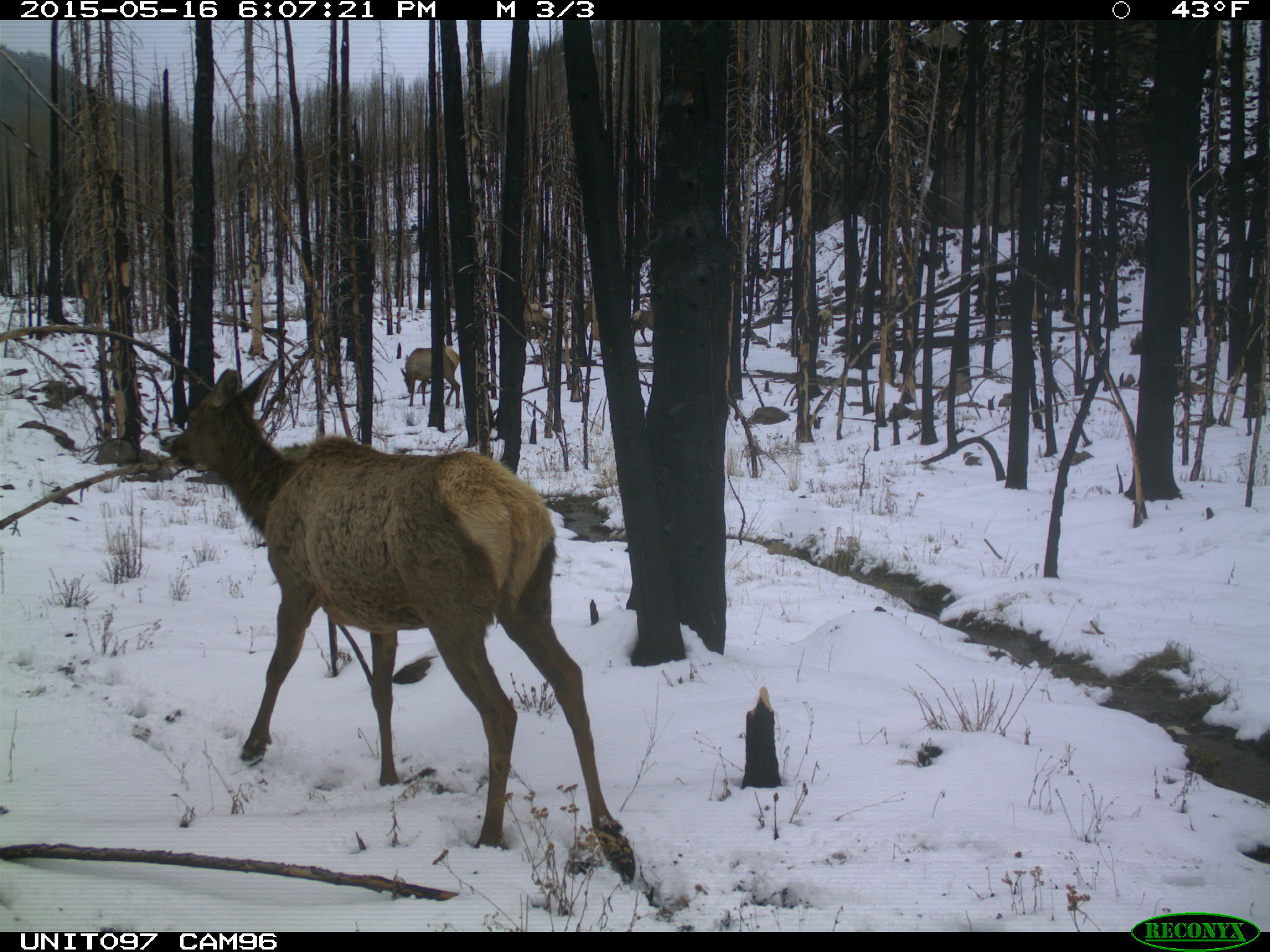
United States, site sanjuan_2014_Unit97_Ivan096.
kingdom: Animalia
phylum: Chordata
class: Mammalia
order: Artiodactyla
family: Cervidae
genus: Cervus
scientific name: Cervus elaphus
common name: red deer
Cervus elaphus (red deer).